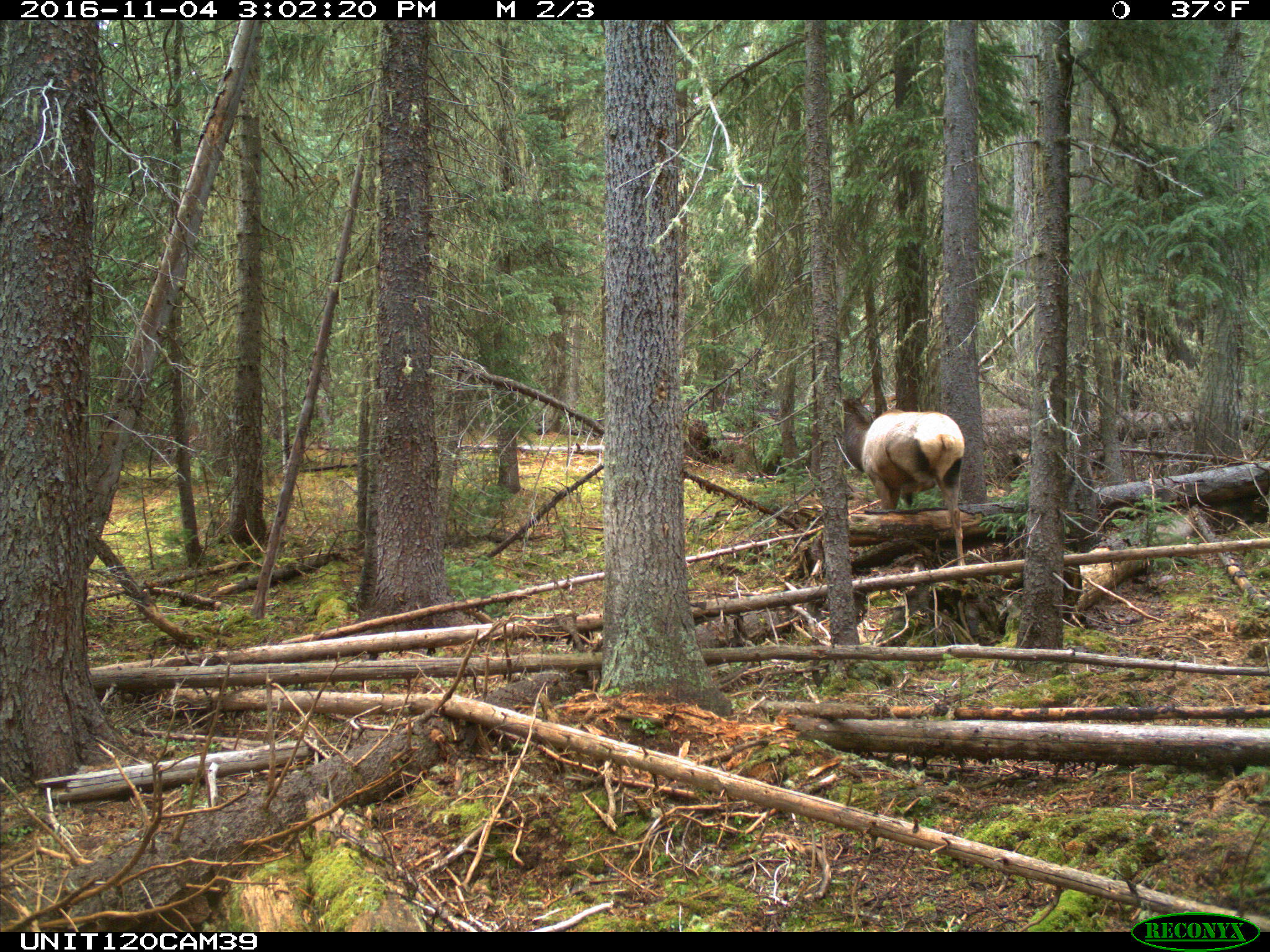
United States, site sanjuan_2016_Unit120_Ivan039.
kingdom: Animalia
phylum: Chordata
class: Mammalia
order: Artiodactyla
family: Cervidae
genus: Cervus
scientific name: Cervus elaphus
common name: red deer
Cervus elaphus (red deer).